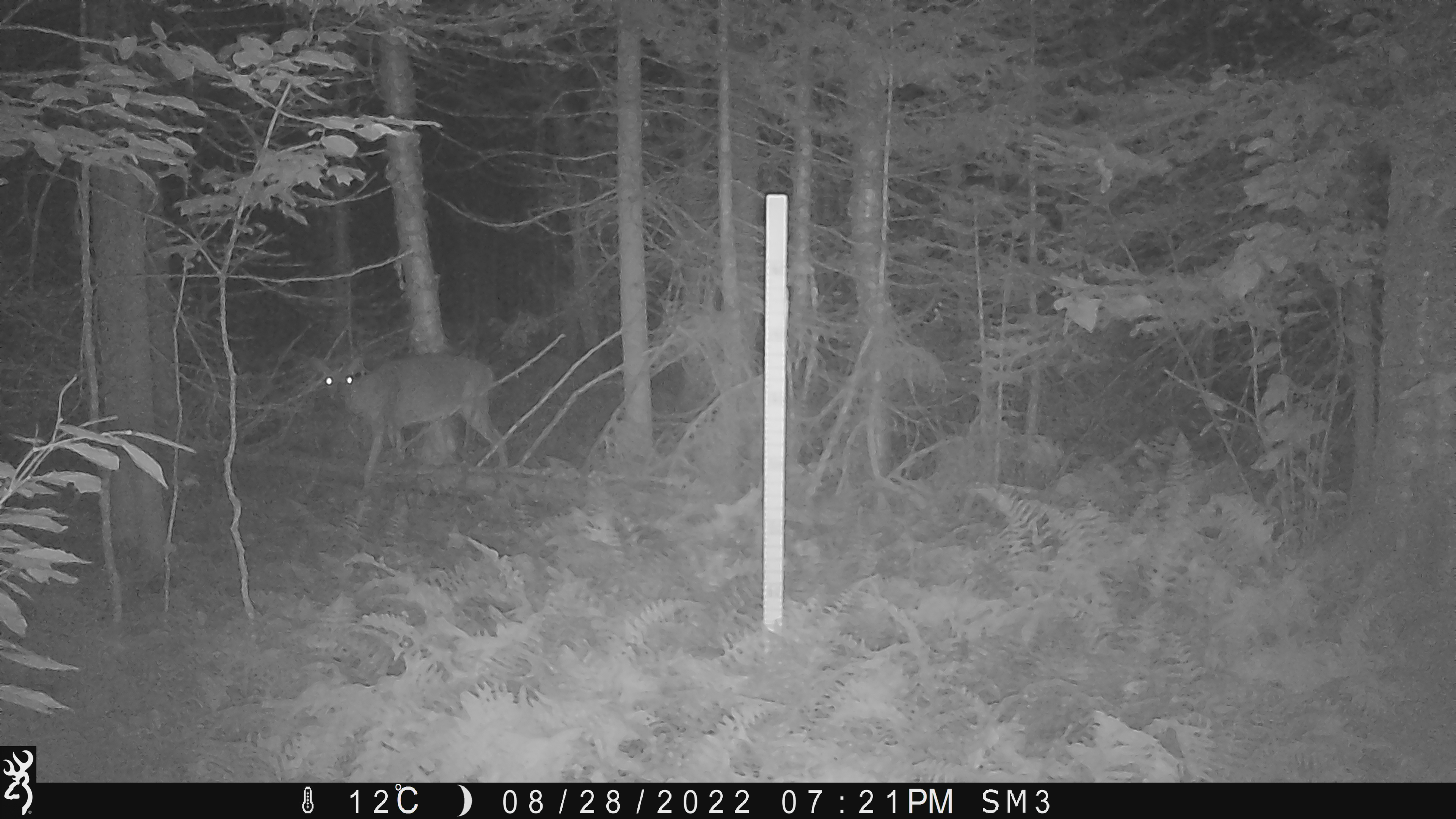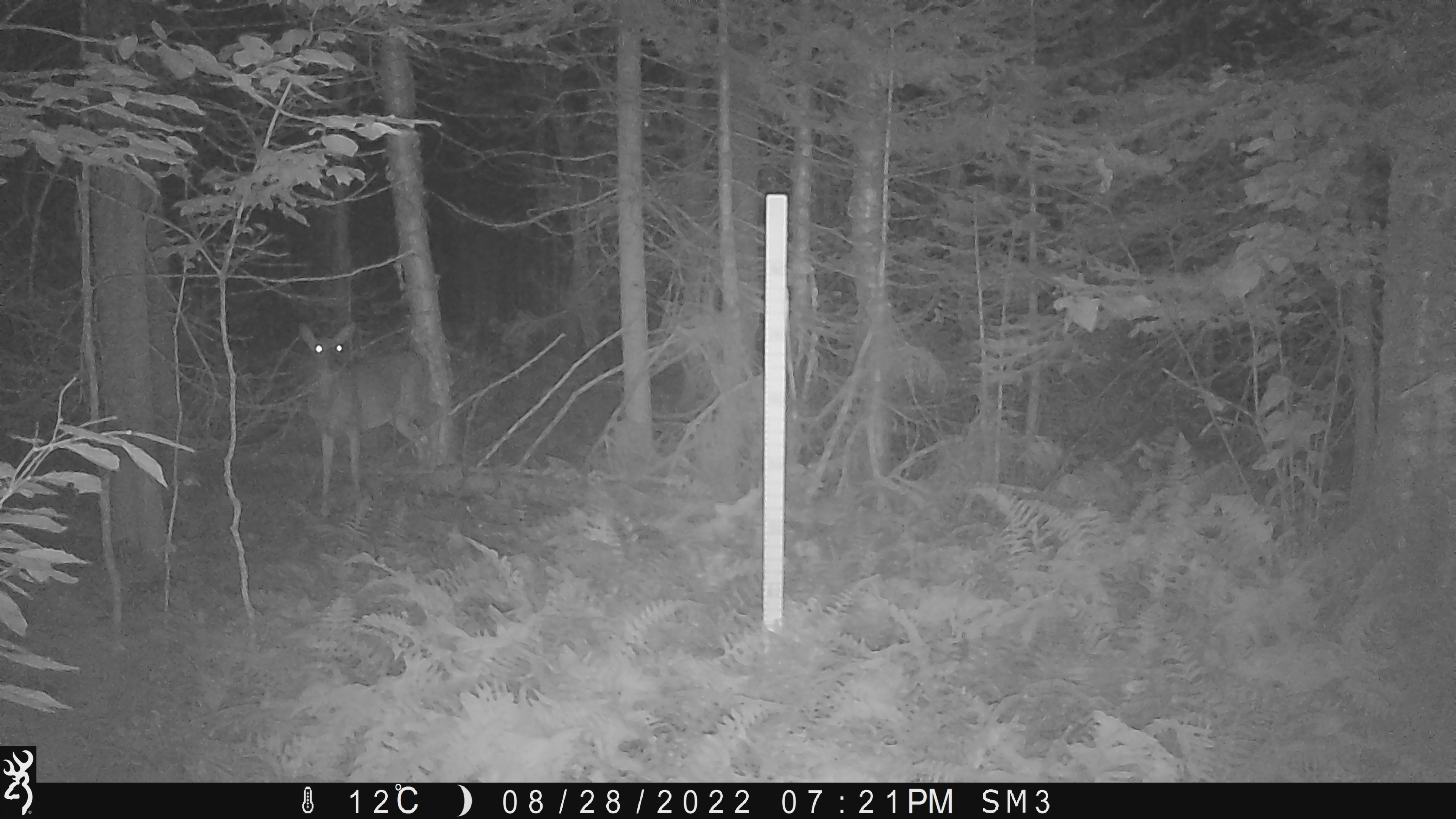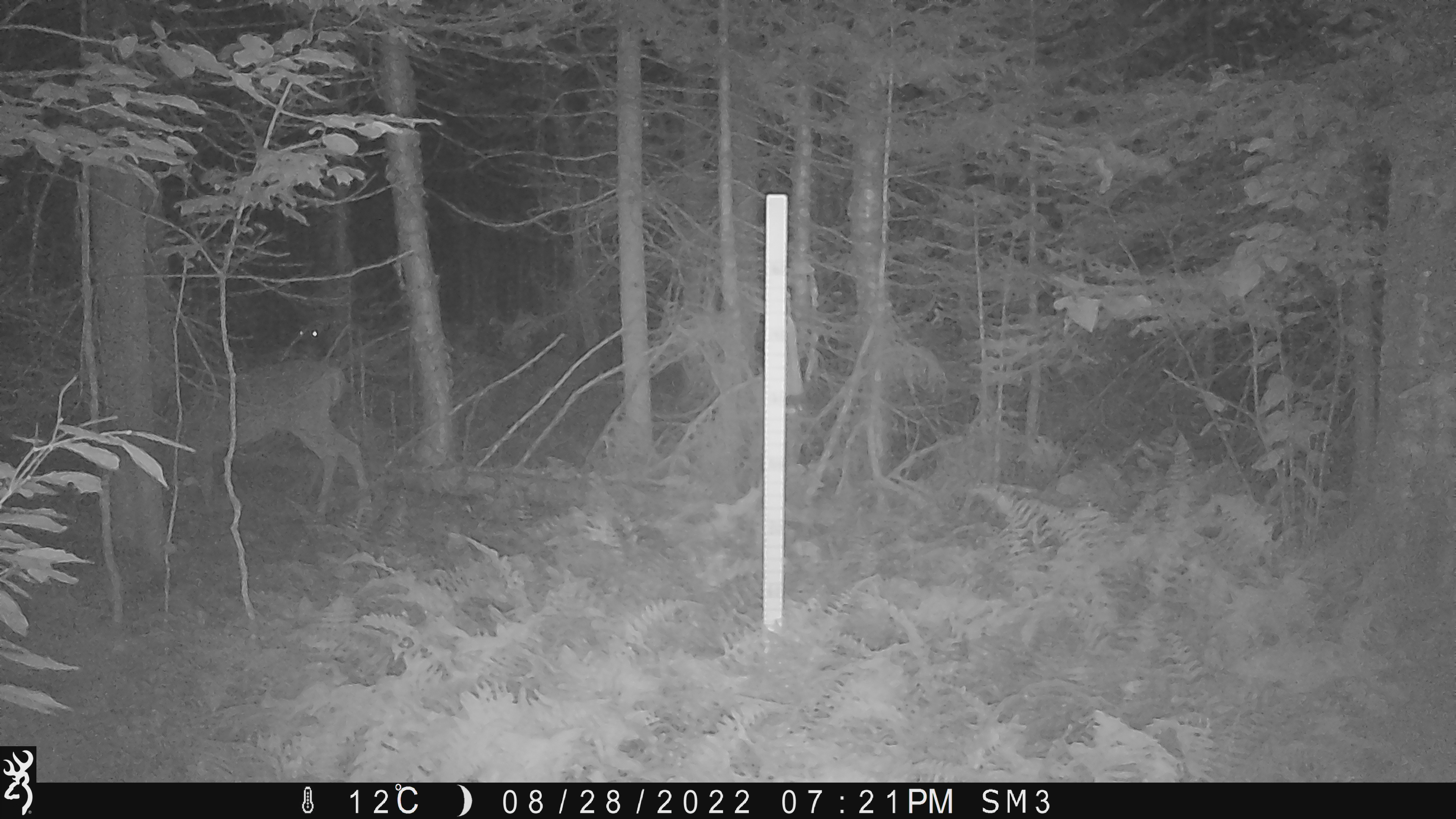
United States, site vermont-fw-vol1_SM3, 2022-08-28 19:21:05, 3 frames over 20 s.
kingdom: Animalia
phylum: Chordata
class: Mammalia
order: Artiodactyla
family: Cervidae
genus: Odocoileus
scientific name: Odocoileus virginianus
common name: white-tailed deer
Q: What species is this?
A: White-tailed deer (Odocoileus virginianus).